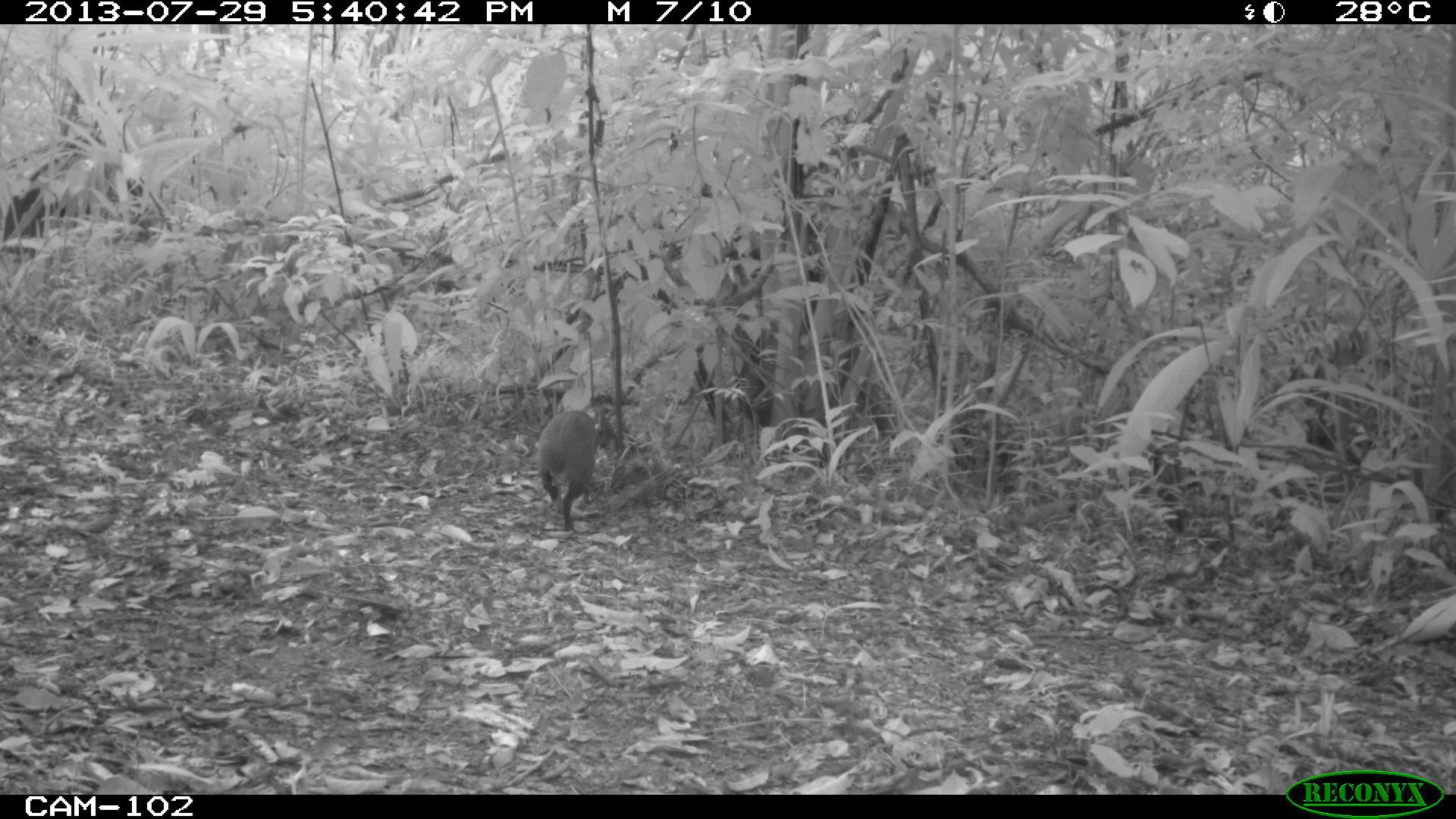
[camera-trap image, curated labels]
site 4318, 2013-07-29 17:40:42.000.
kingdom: Animalia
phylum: Chordata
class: Mammalia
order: Rodentia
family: Dasyproctidae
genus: Dasyprocta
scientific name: Dasyprocta punctata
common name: central american agouti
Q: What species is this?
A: Dasyprocta punctata (central american agouti).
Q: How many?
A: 1.